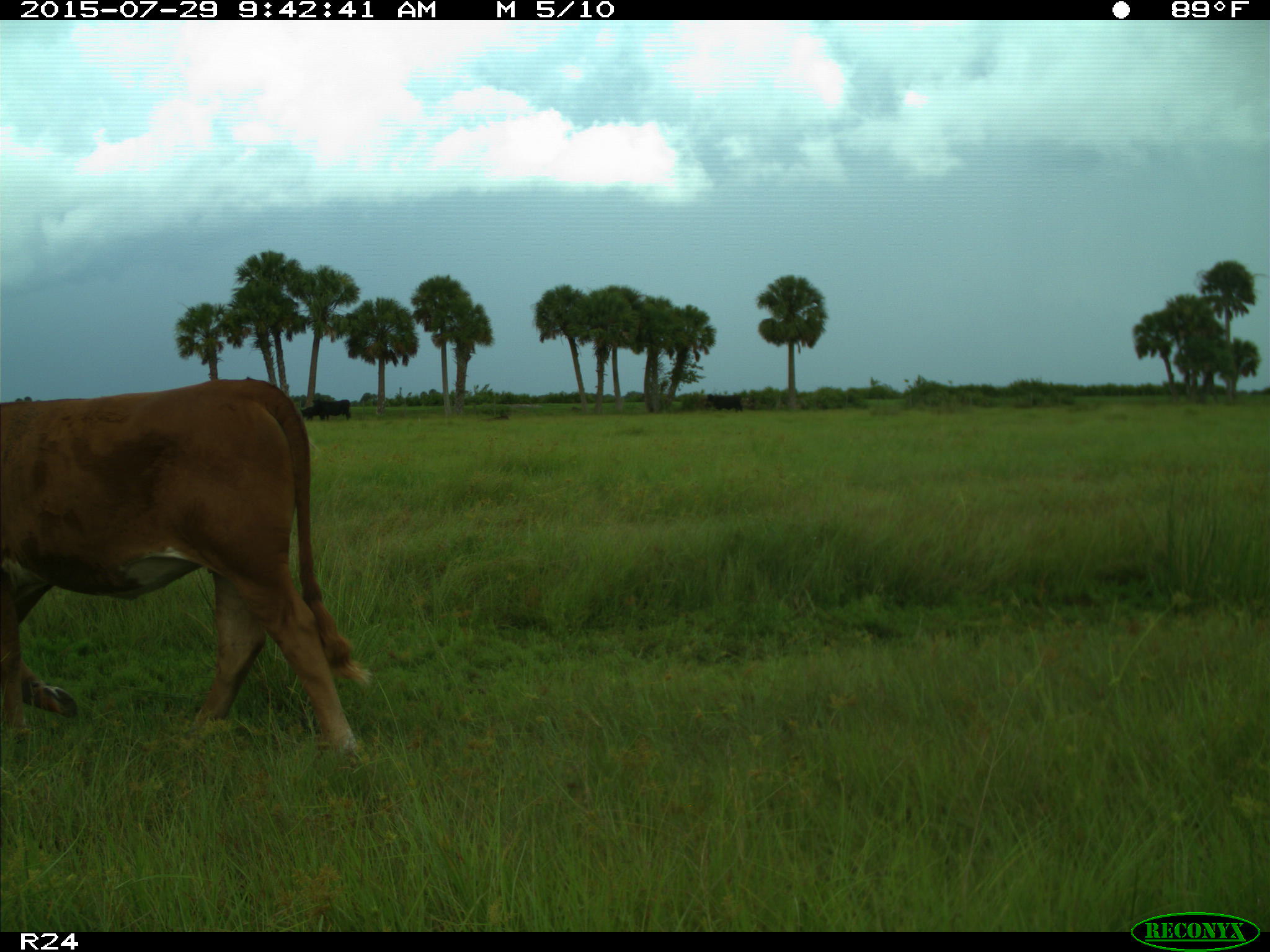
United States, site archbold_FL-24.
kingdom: Animalia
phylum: Chordata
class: Mammalia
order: Artiodactyla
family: Bovidae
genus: Bos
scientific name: Bos taurus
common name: domestic cow